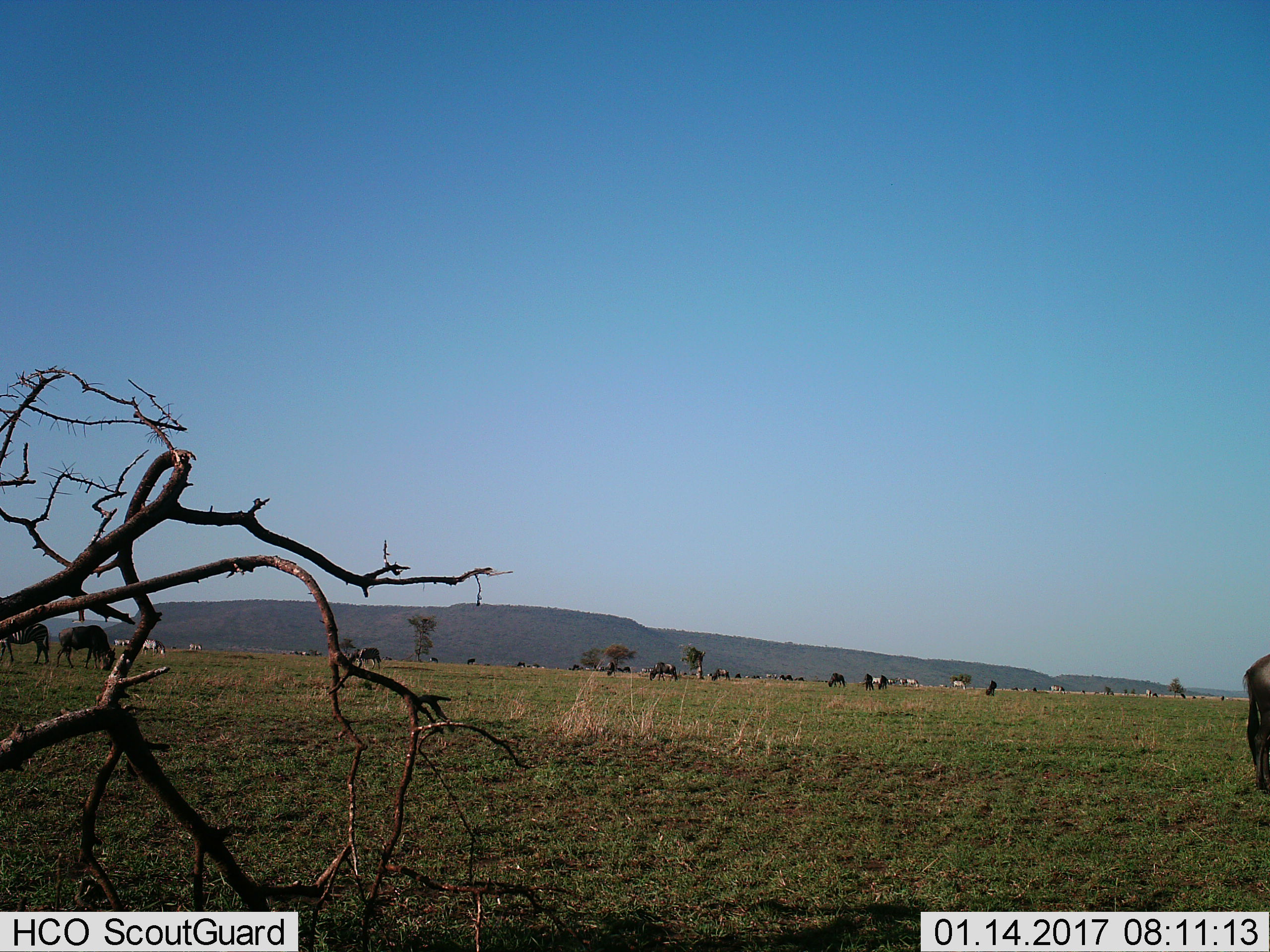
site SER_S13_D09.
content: unidentified animal